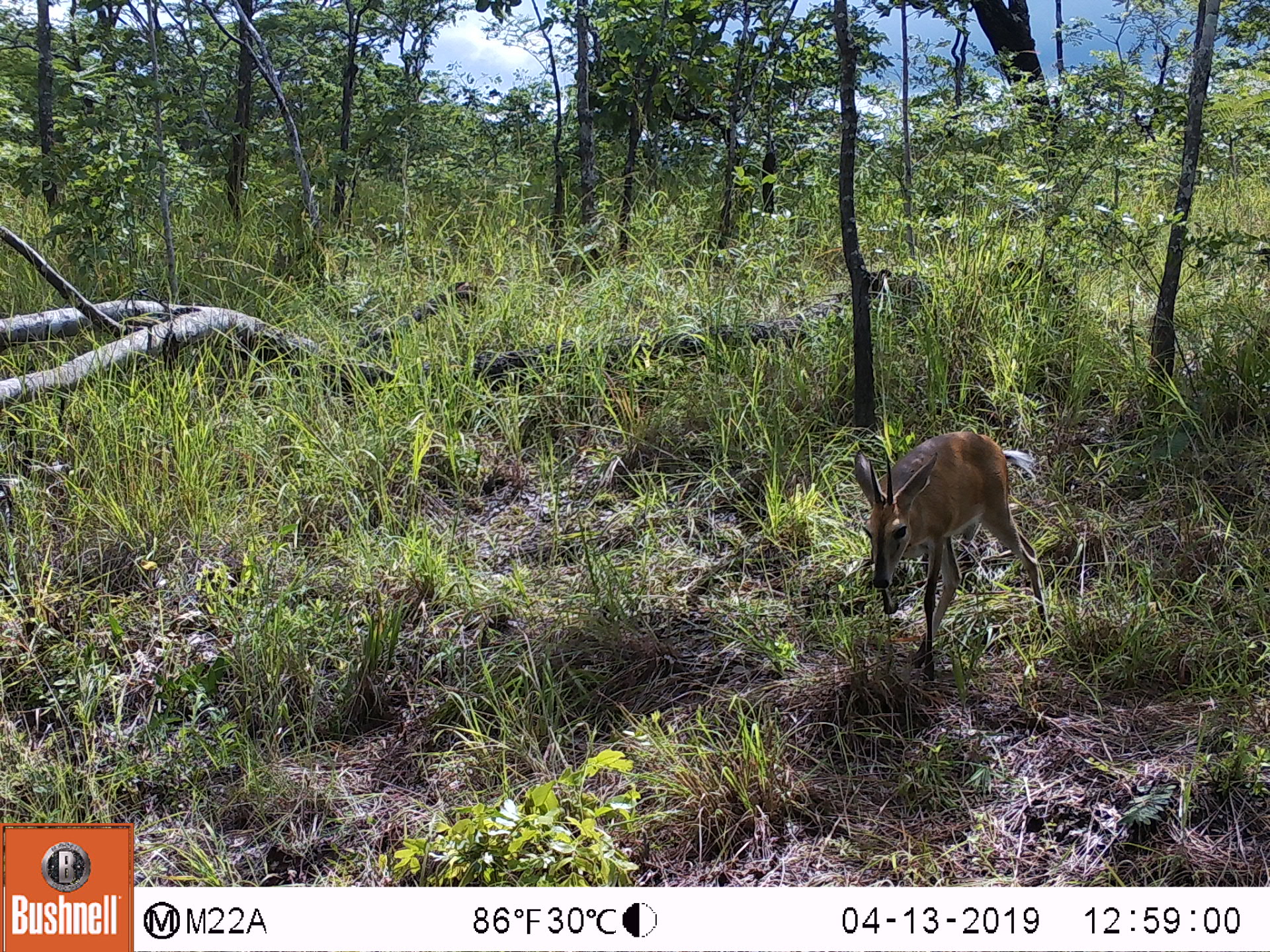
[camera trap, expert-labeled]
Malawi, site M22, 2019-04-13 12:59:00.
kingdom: Animalia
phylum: Chordata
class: Mammalia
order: Artiodactyla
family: Bovidae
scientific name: Antilopinae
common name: small antelope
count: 1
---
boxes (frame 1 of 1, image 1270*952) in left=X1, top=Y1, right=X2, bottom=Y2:
small antelope: left=825, top=429, right=1075, bottom=684